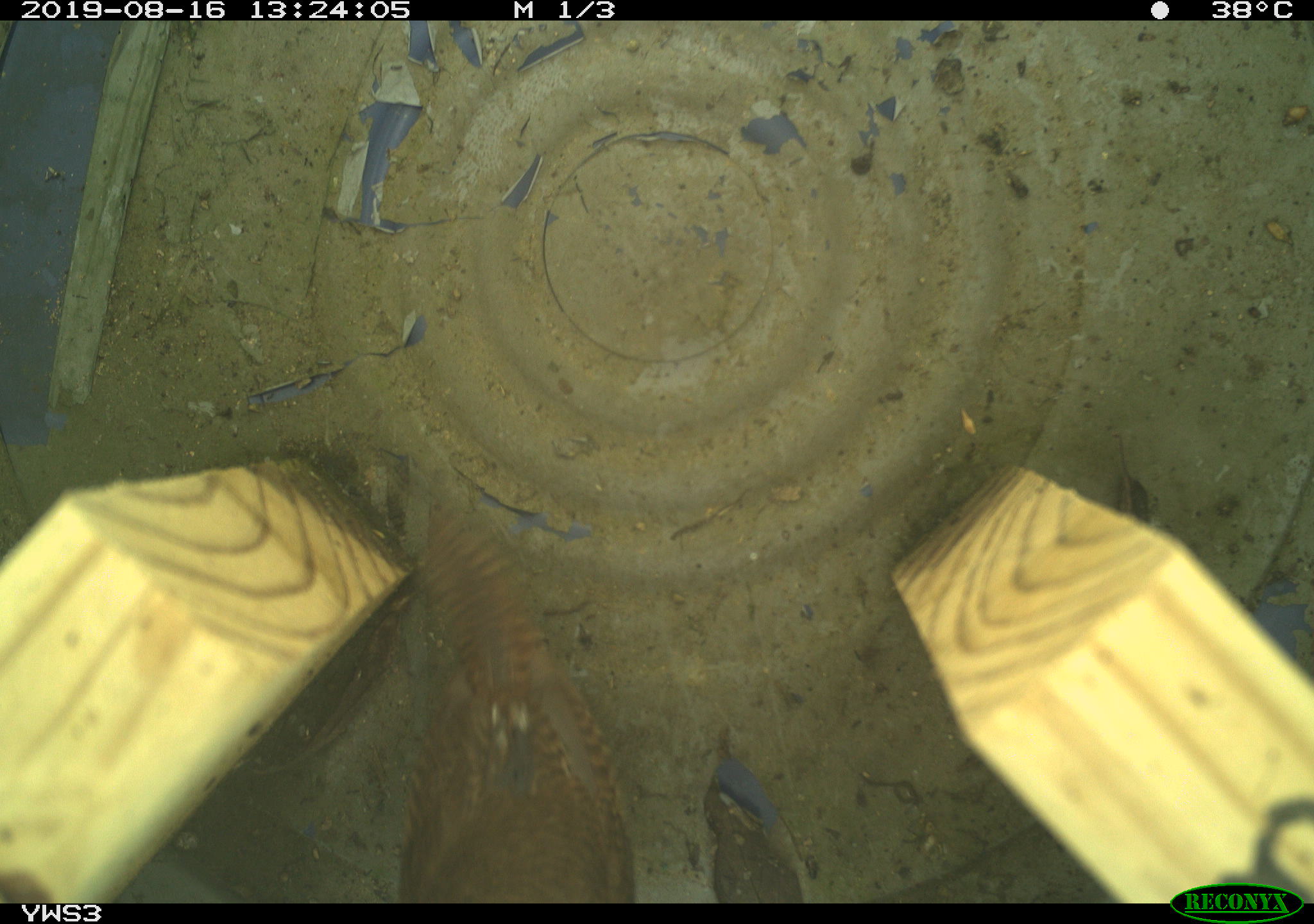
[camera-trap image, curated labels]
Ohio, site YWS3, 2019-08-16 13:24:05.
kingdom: Animalia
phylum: Chordata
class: Aves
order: Passeriformes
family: Troglodytidae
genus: Troglodytes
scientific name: Troglodytes aedon aedon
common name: northern house wren